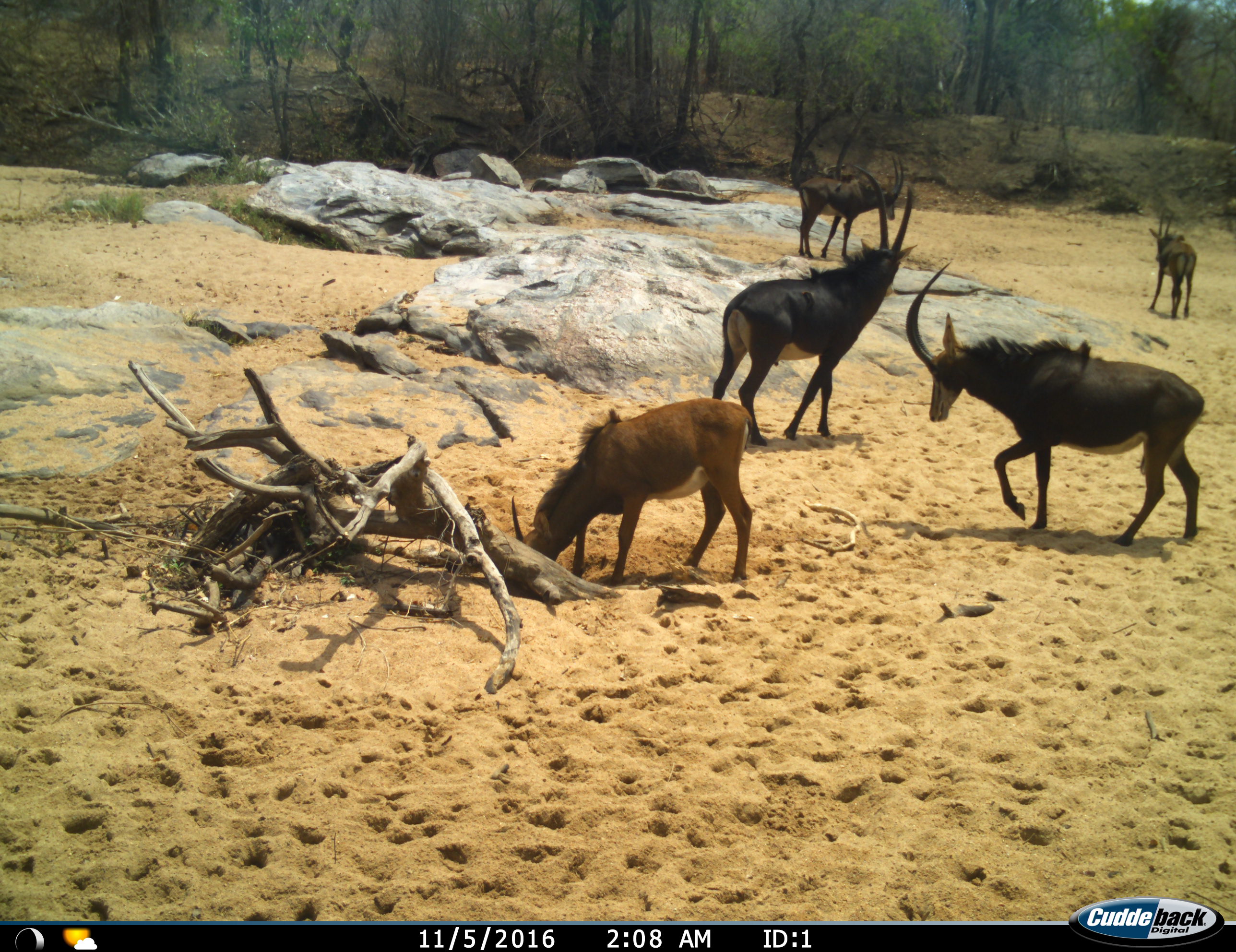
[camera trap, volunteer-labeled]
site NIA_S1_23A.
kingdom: Animalia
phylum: Chordata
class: Mammalia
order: Artiodactyla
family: Bovidae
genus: Hippotragus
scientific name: Hippotragus niger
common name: sable antelope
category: sable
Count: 5.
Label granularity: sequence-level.